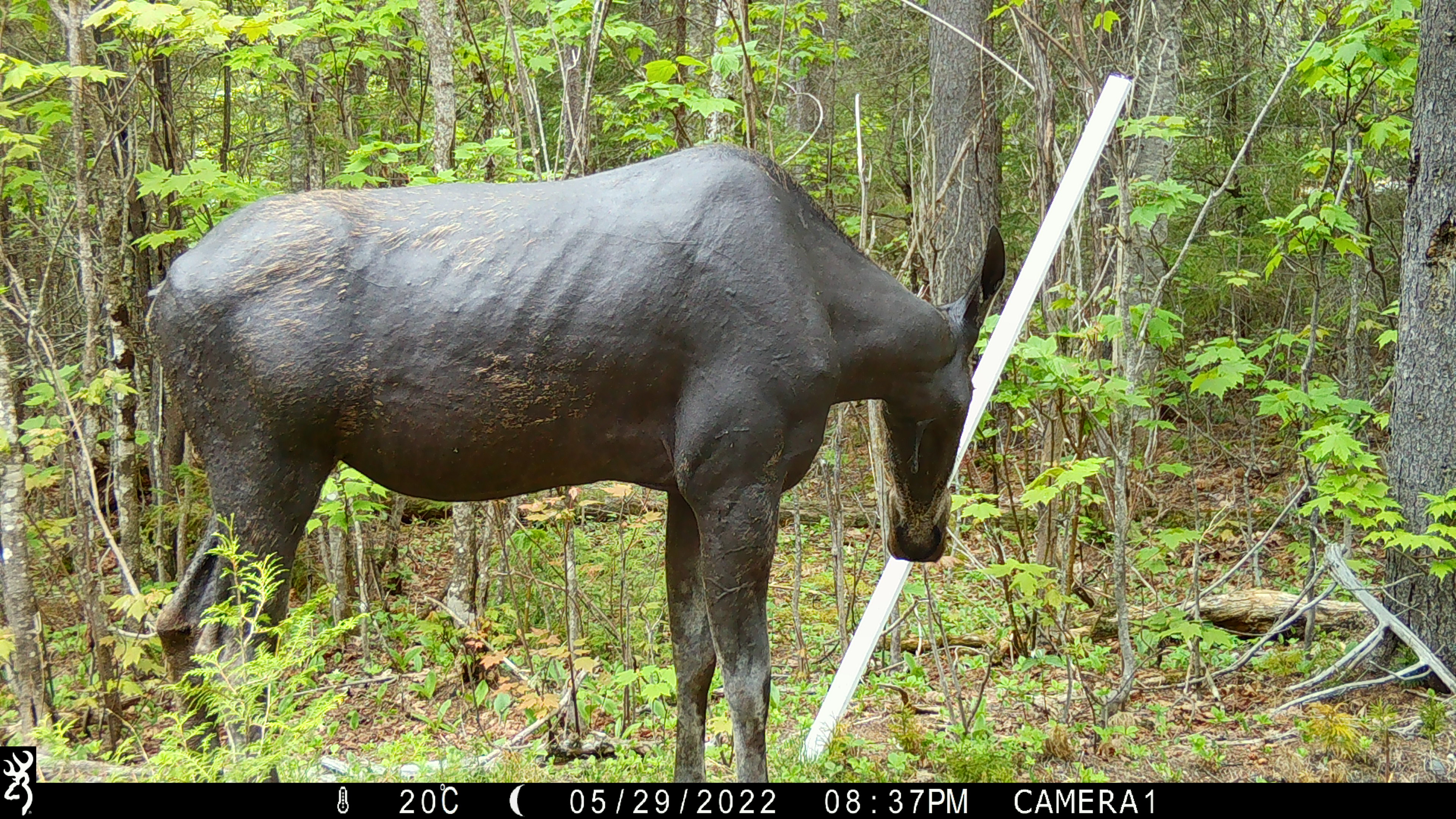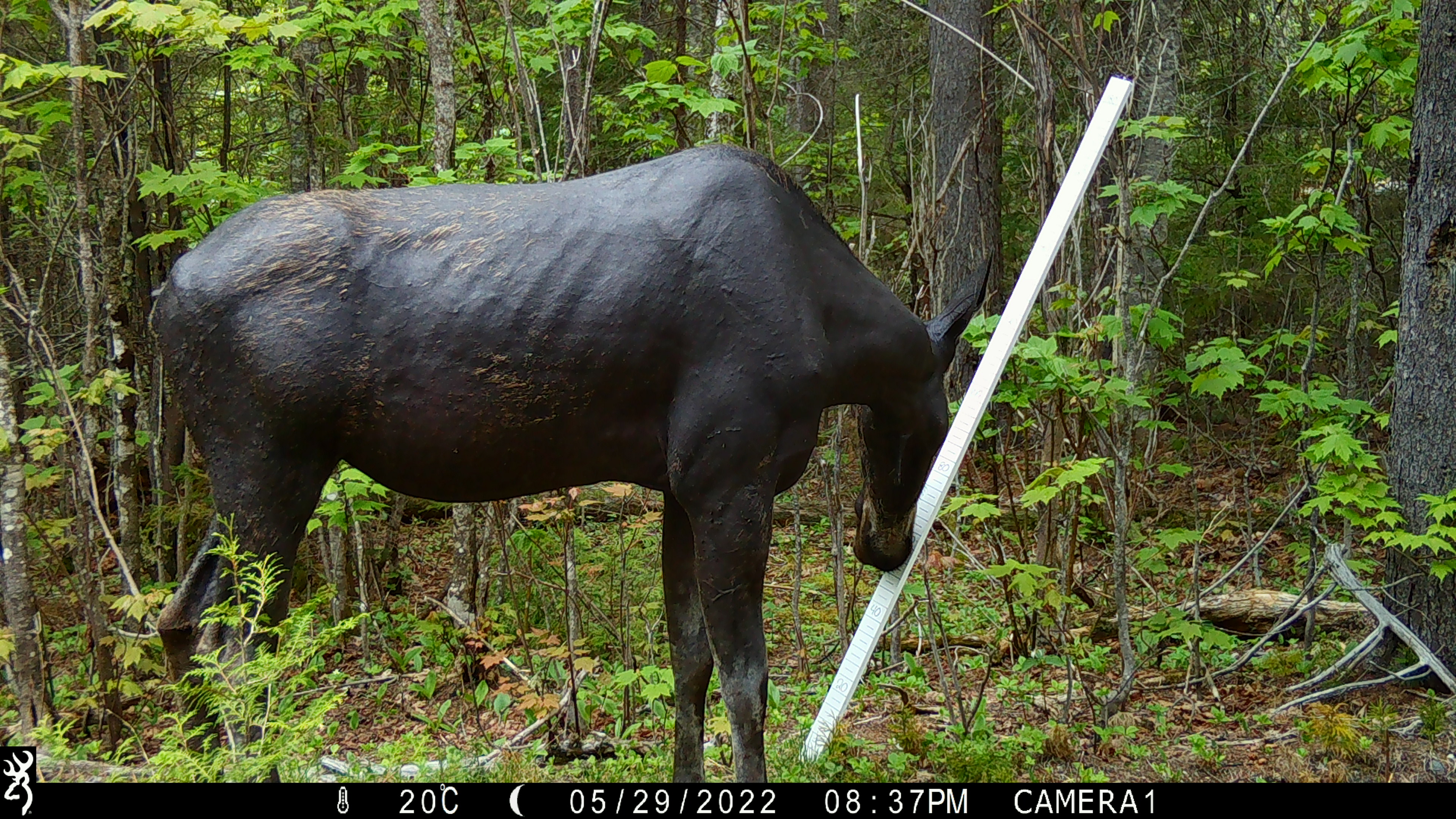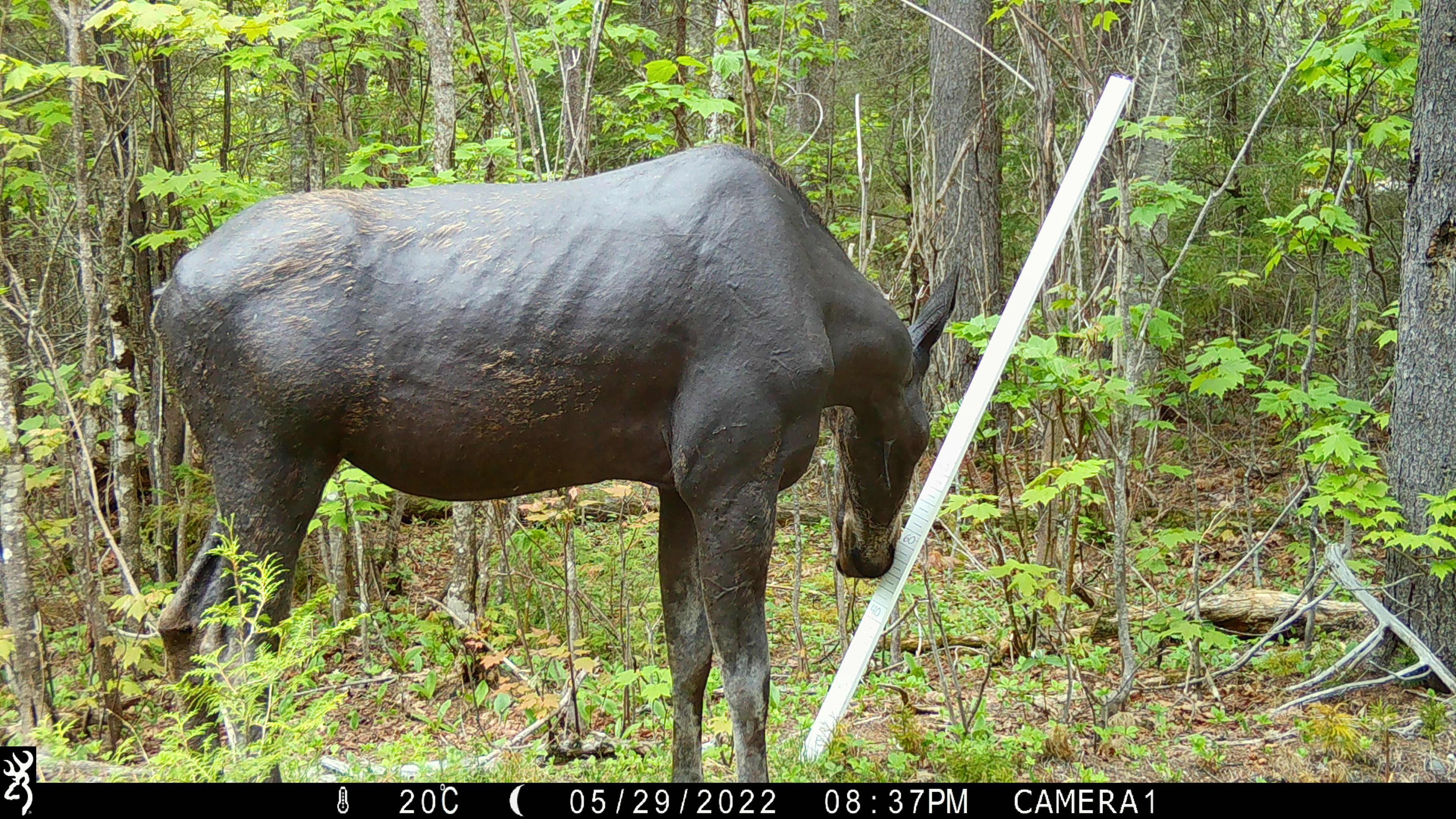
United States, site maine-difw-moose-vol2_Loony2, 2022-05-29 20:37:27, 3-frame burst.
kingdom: Animalia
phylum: Chordata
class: Mammalia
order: Artiodactyla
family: Cervidae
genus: Alces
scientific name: Alces alces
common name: moose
Moose (Alces alces).